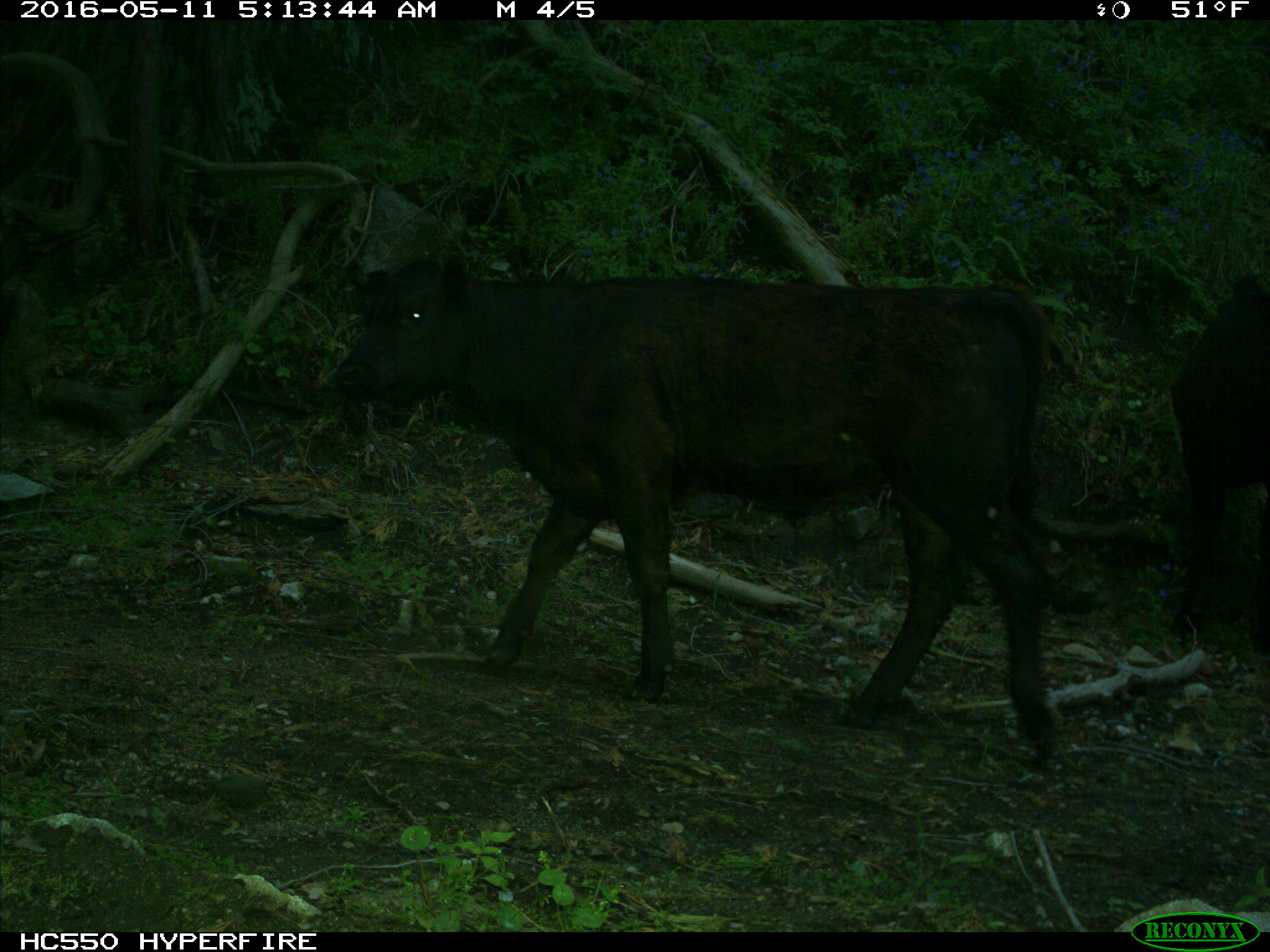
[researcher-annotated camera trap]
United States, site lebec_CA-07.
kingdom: Animalia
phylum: Chordata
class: Mammalia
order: Artiodactyla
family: Bovidae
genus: Bos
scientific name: Bos taurus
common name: domestic cow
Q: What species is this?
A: Bos taurus (domestic cow).